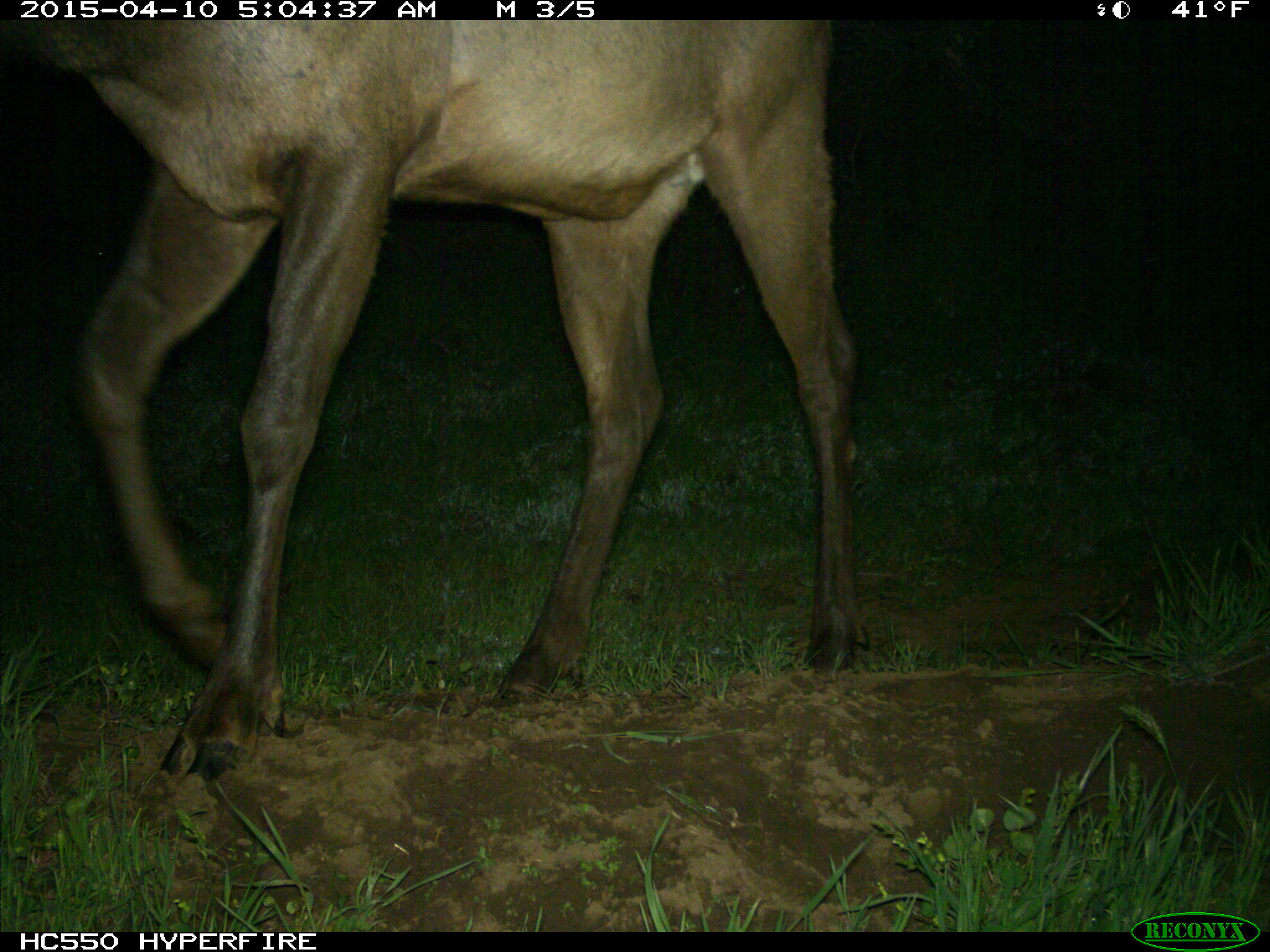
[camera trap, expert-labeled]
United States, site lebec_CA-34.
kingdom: Animalia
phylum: Chordata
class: Mammalia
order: Artiodactyla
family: Cervidae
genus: Cervus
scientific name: Cervus canadensis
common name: elk